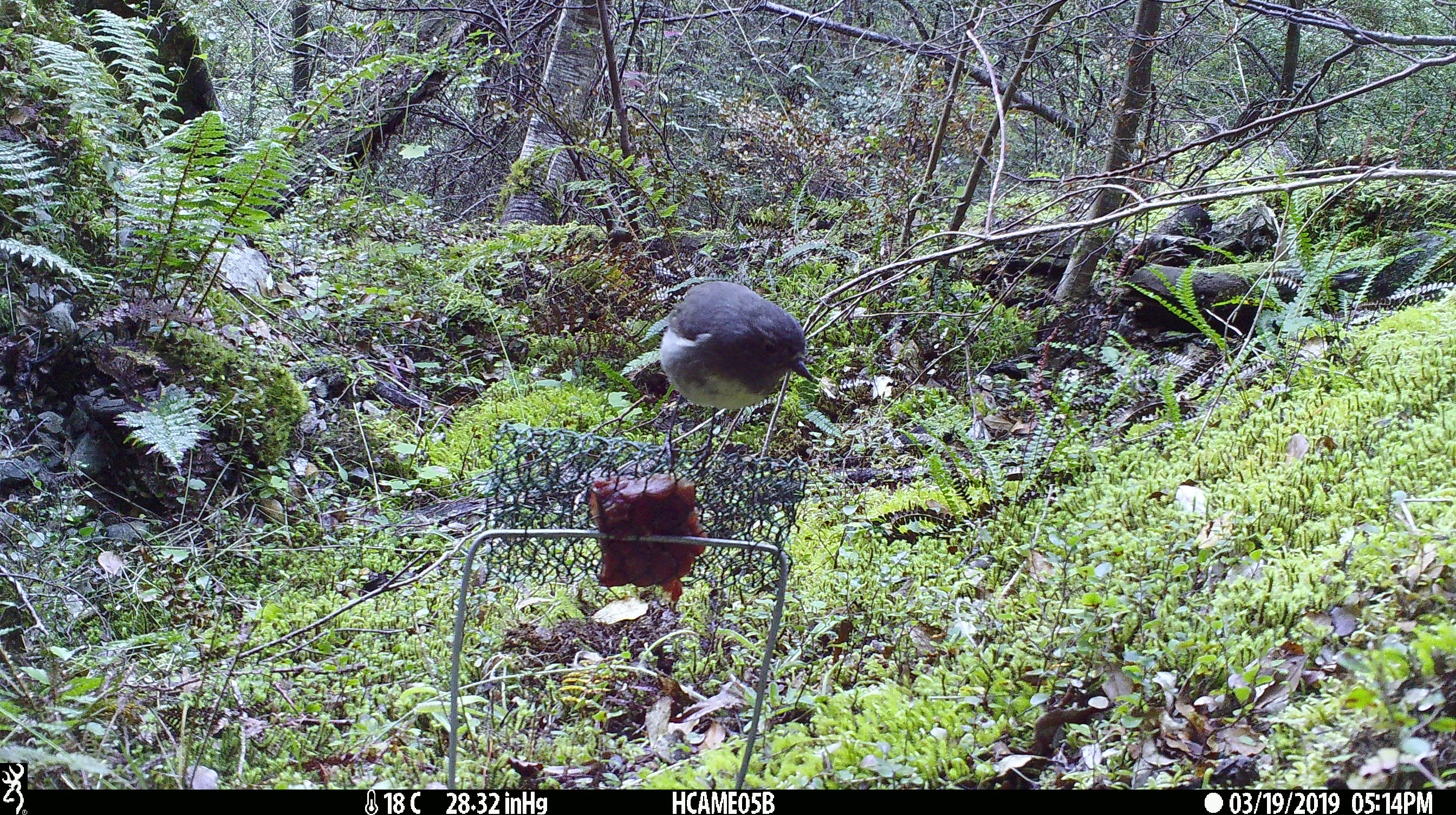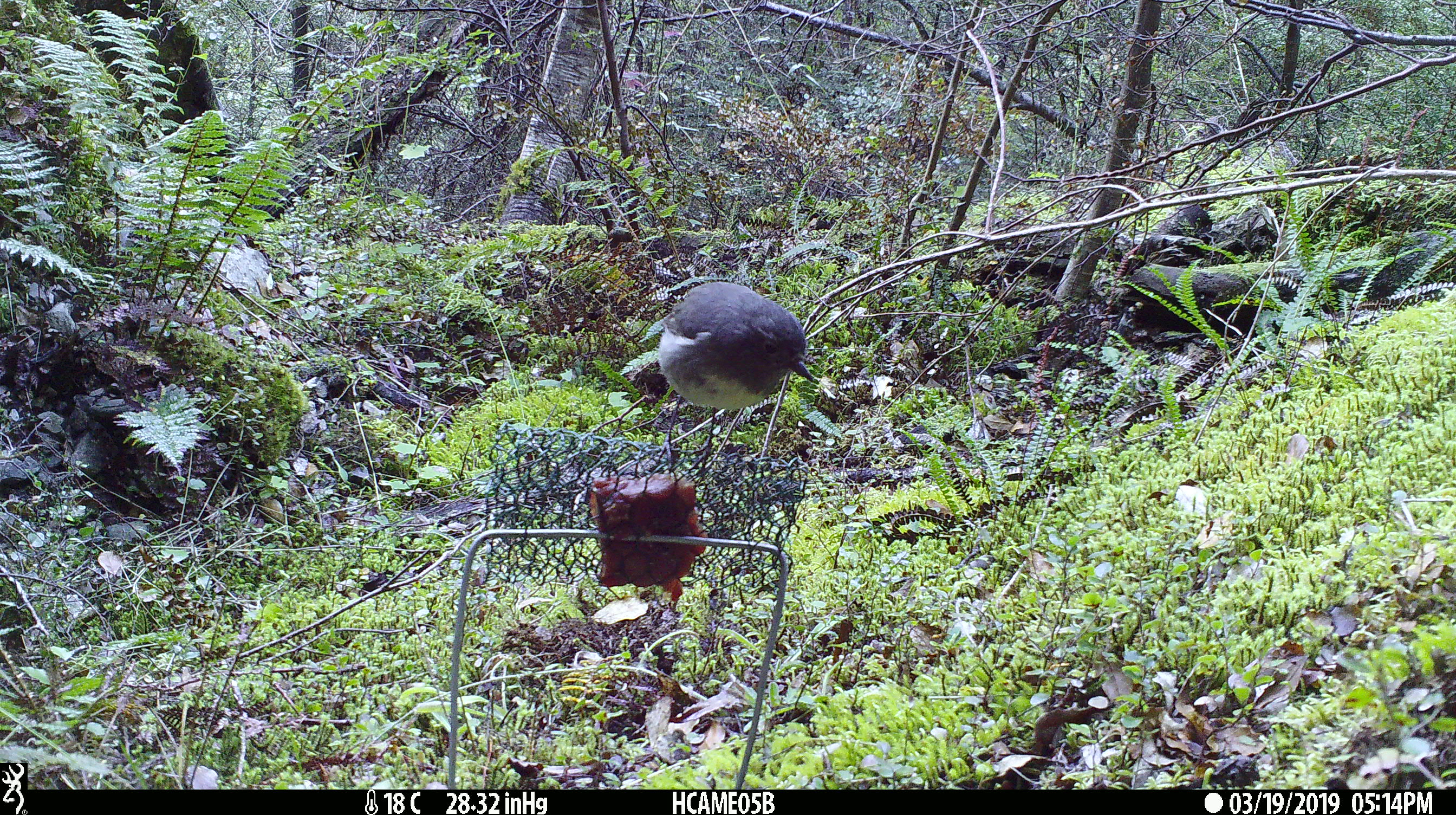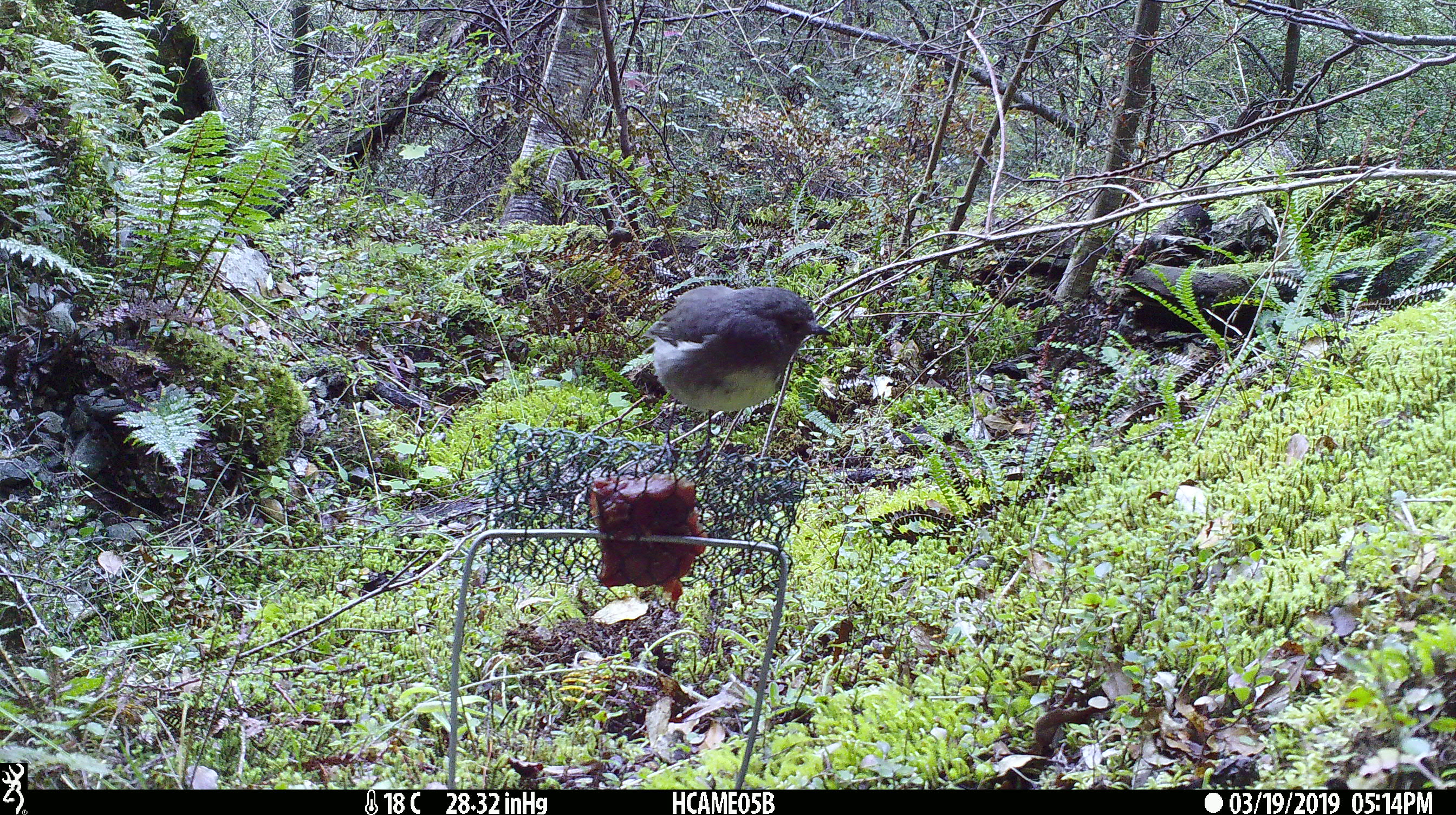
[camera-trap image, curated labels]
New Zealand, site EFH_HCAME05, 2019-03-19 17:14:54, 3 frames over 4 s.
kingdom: Animalia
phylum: Chordata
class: Aves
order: Passeriformes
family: Petroicidae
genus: Petroica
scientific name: Petroica australis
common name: new zealand robin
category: robin